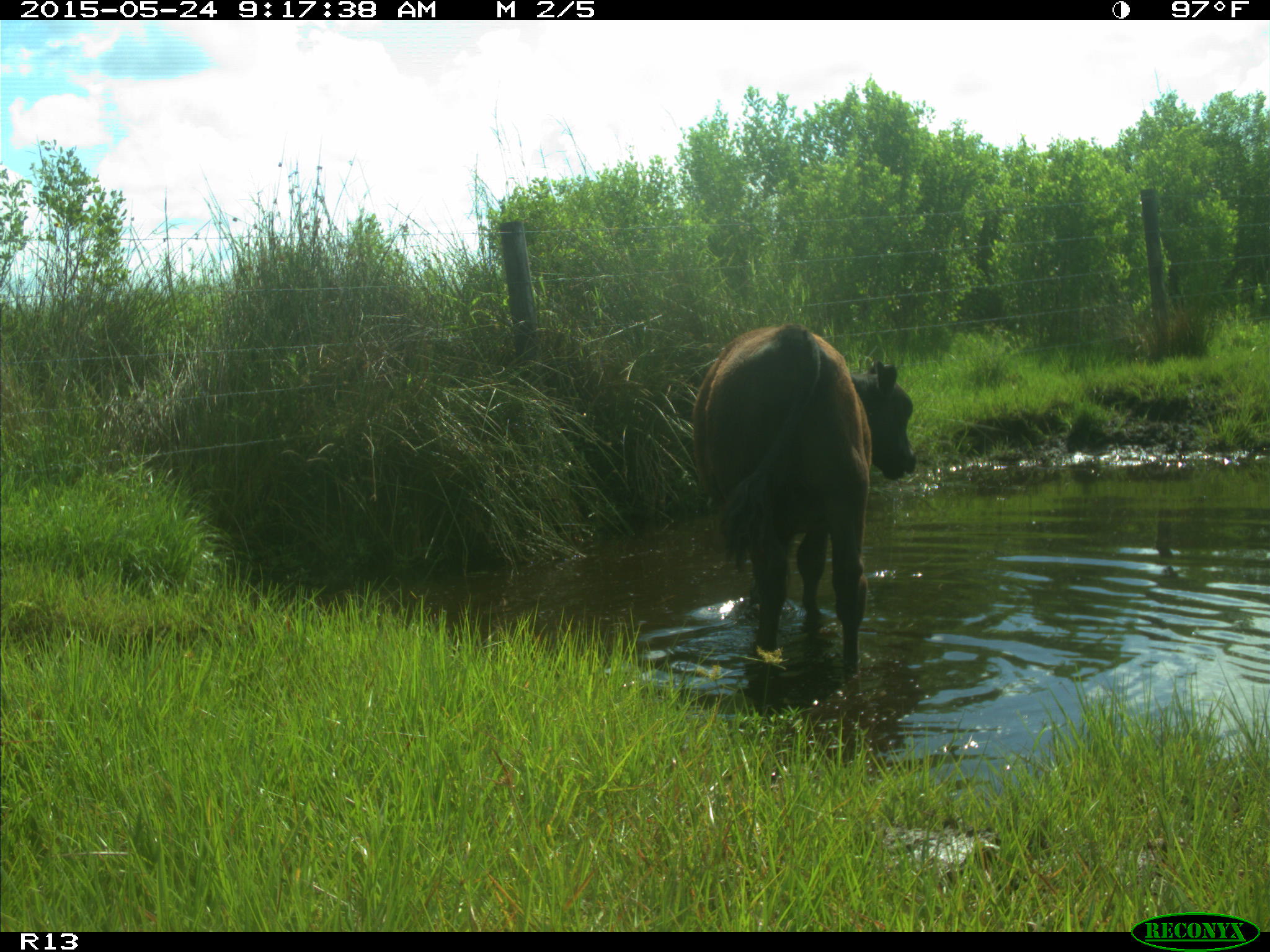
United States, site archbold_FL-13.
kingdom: Animalia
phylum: Chordata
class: Mammalia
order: Artiodactyla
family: Bovidae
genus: Bos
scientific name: Bos taurus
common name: domestic cow